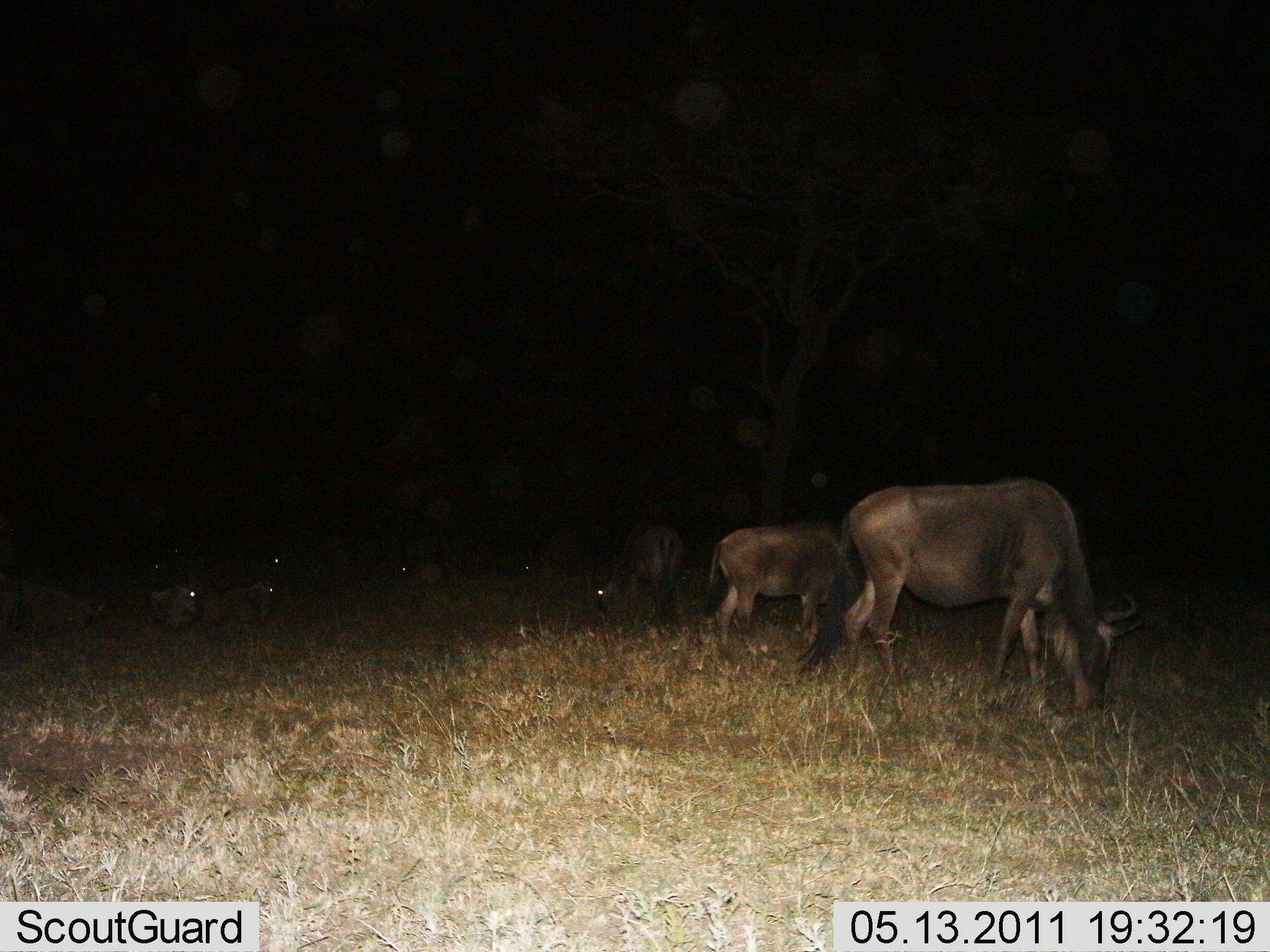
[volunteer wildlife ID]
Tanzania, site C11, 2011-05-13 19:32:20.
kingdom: Animalia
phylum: Chordata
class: Mammalia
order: Artiodactyla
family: Bovidae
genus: Connochaetes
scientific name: Connochaetes taurinus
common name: blue wildebeest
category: wildebeest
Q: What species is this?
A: Wildebeest (blue wildebeest) (Connochaetes taurinus).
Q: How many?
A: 9.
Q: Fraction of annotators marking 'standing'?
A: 45%.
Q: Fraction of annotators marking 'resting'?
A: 55%.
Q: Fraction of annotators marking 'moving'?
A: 0%.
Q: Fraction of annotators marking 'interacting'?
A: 0%.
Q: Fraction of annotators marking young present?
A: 9%.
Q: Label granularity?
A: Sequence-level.